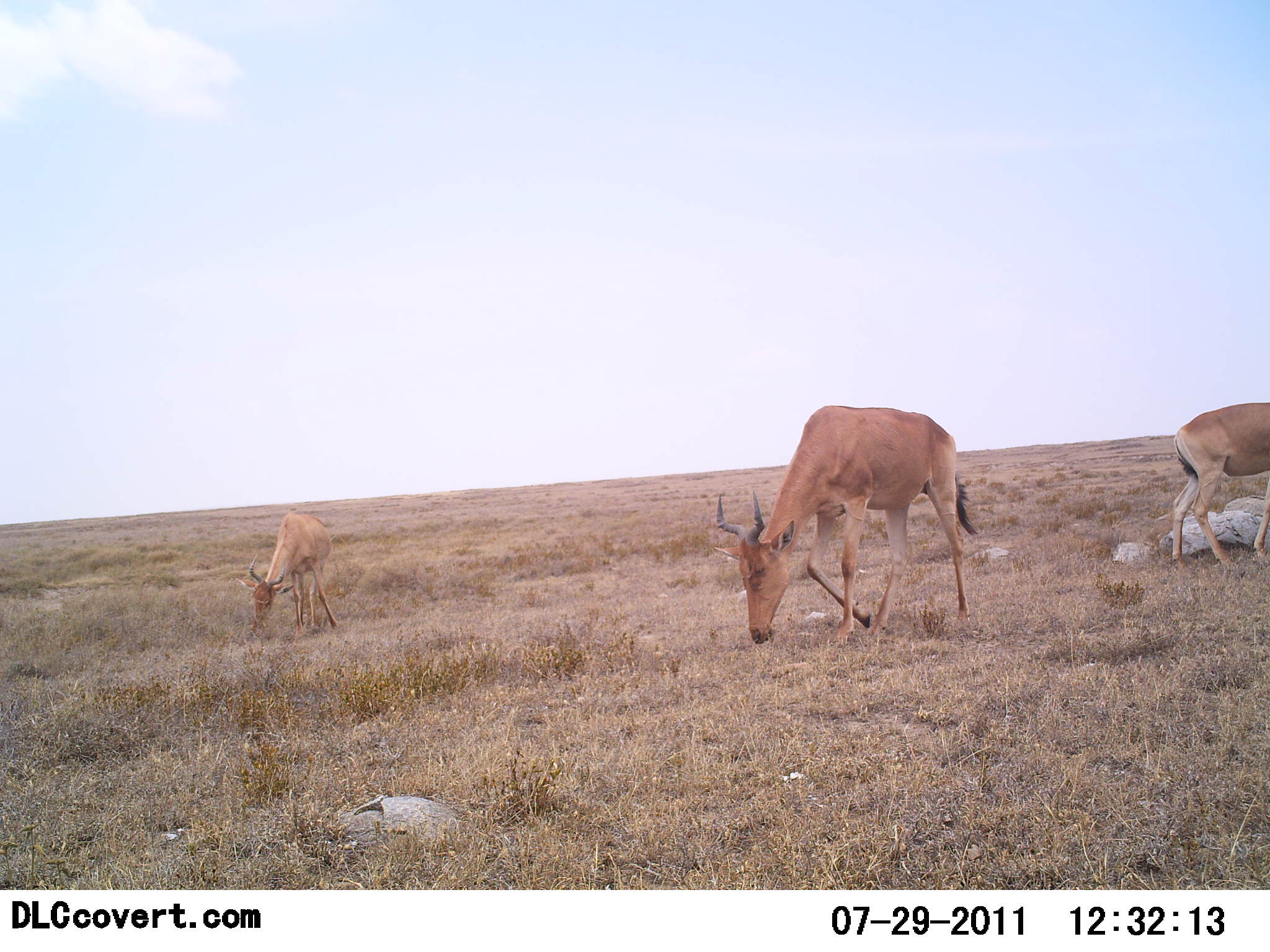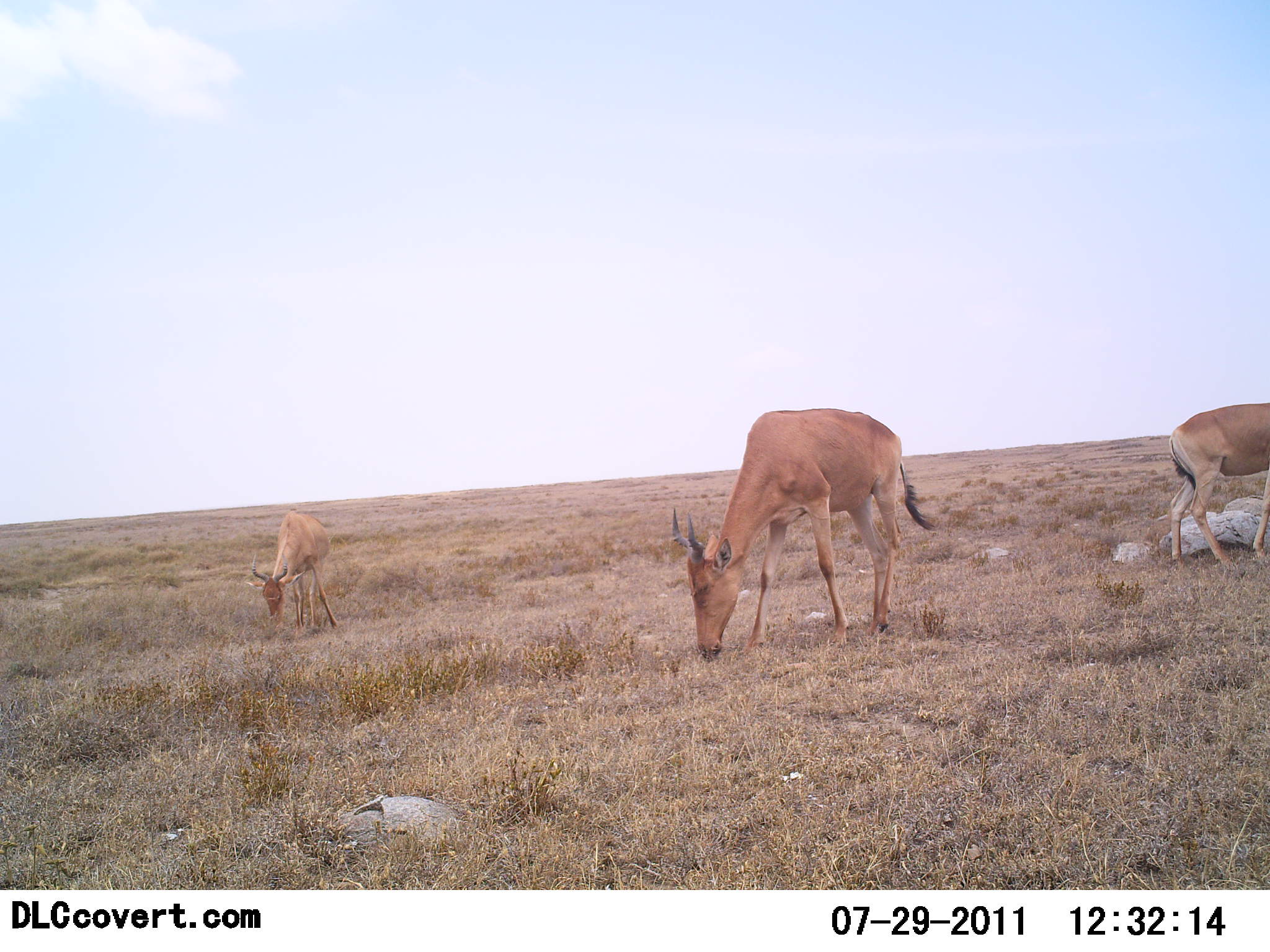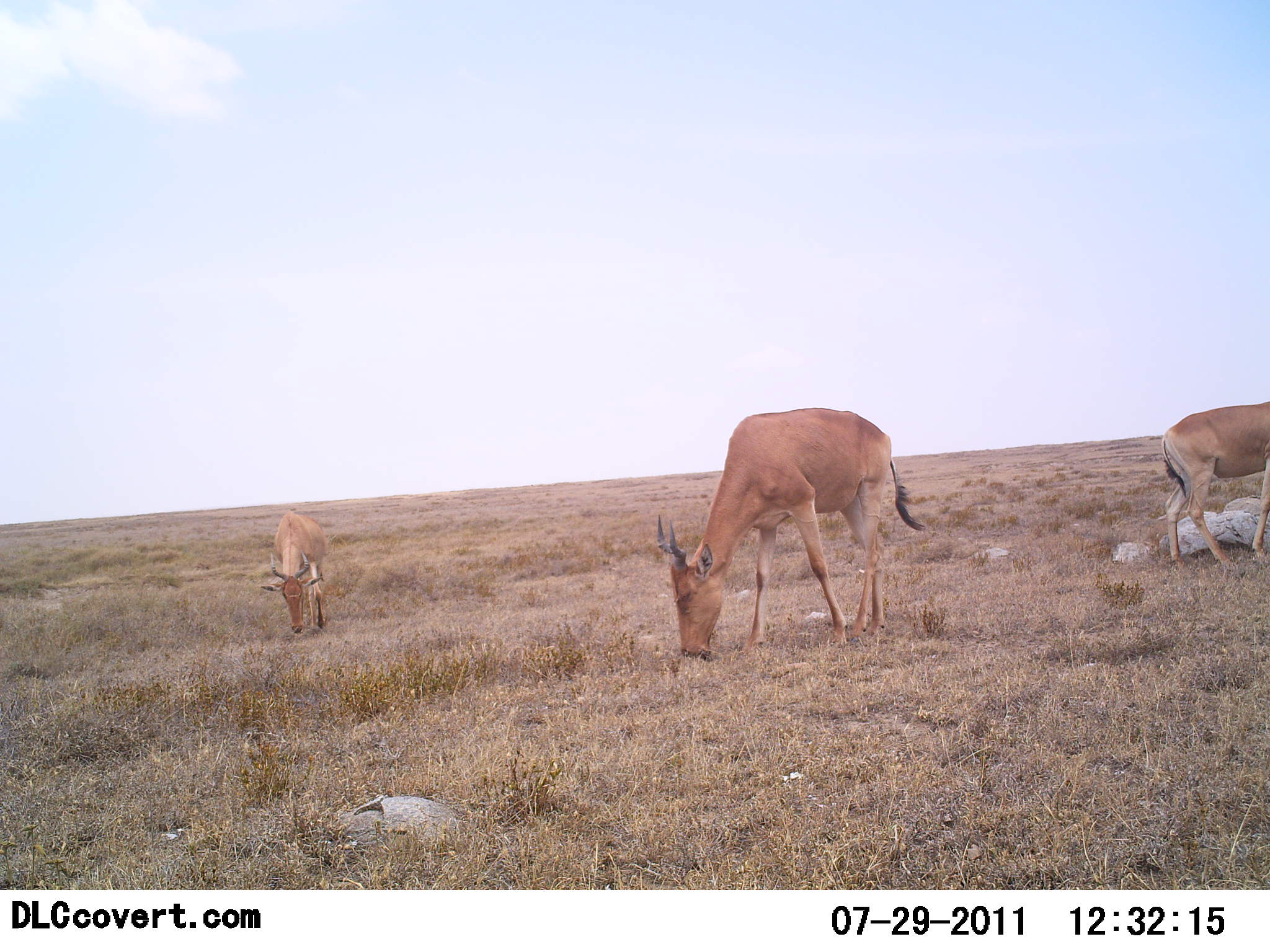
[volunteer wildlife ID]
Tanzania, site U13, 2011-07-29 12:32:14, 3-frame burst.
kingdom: Animalia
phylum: Chordata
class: Mammalia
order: Artiodactyla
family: Bovidae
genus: Alcelaphus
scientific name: Alcelaphus buselaphus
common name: hartebeest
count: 3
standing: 36%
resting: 0%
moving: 9%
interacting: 0%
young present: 9%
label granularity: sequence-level